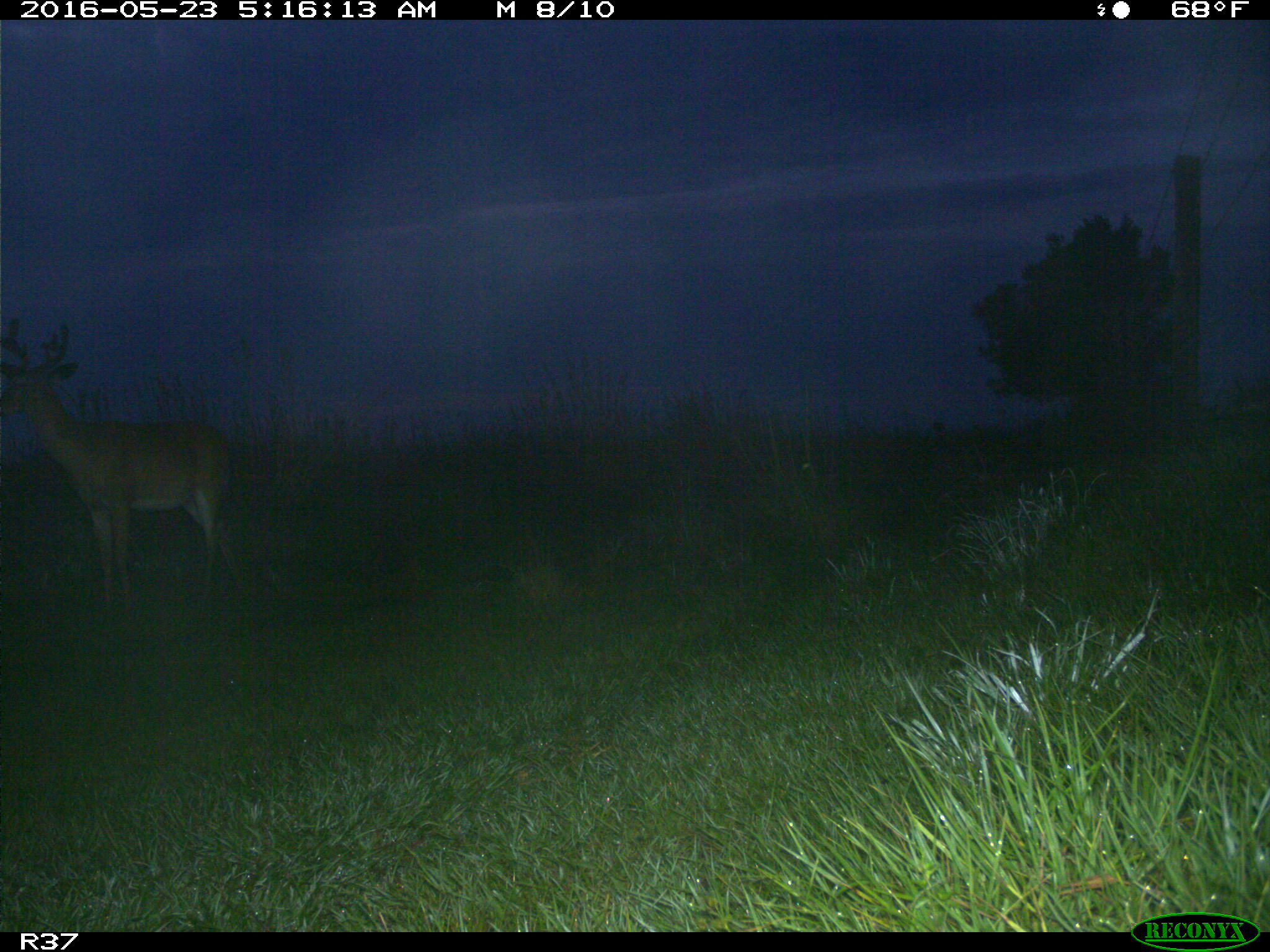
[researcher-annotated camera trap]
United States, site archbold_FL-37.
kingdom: Animalia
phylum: Chordata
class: Mammalia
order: Artiodactyla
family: Cervidae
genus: Odocoileus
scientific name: Odocoileus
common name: deer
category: unidentified deer